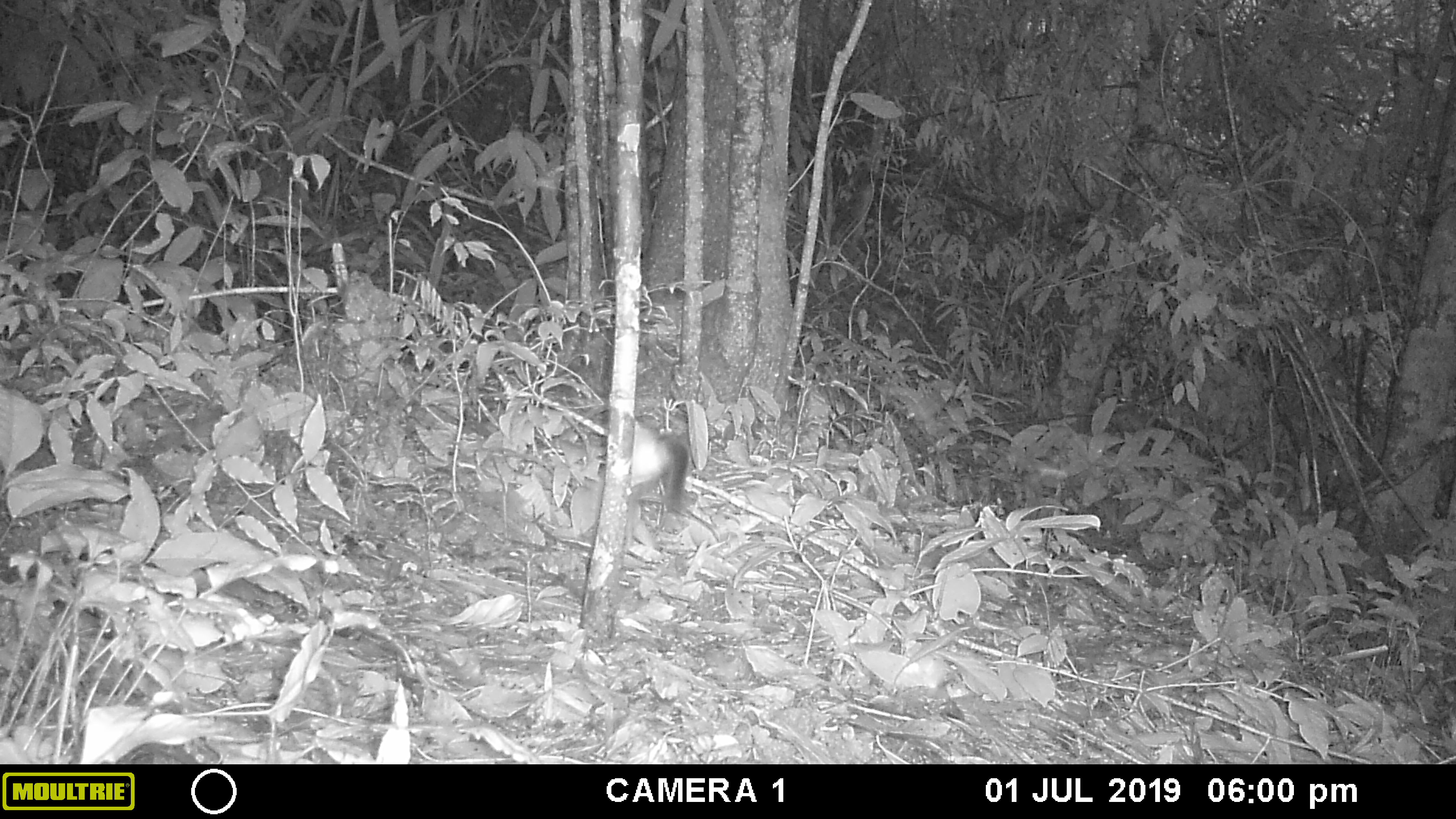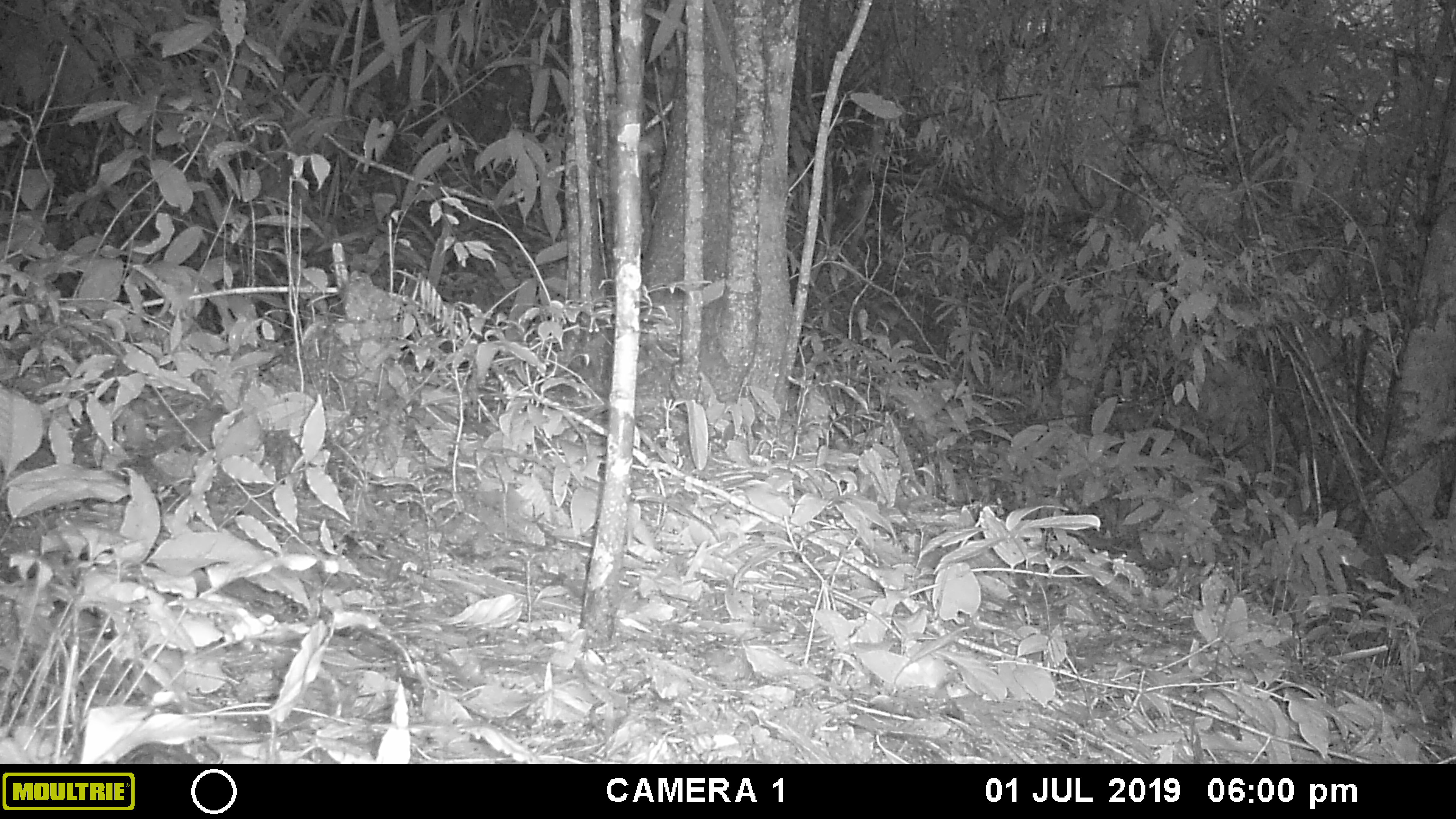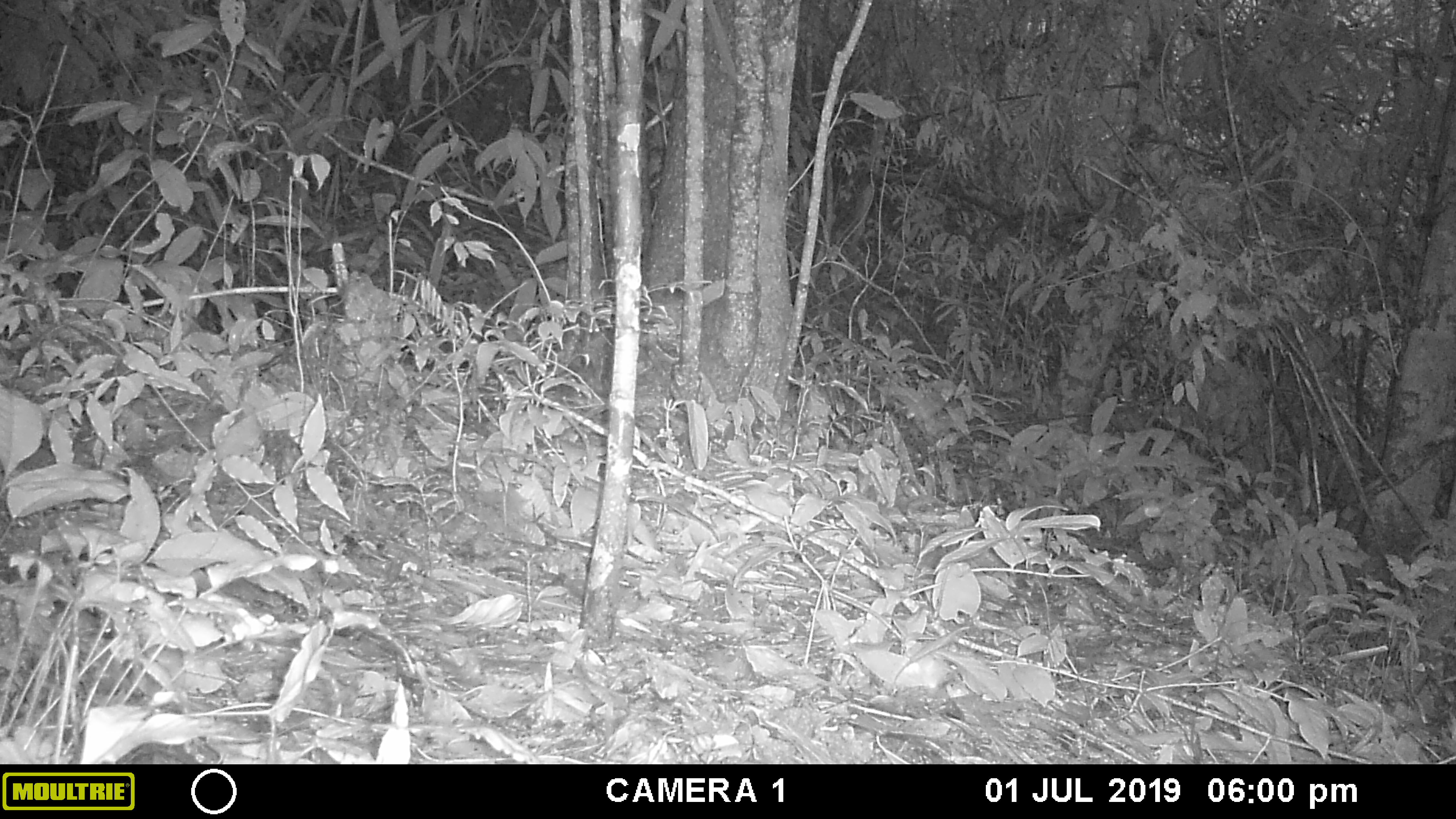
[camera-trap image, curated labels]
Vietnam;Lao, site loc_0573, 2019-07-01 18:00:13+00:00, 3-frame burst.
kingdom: Animalia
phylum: Chordata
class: Mammalia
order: Rodentia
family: Sciuridae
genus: Sciurus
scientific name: Sciurus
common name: squirrel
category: unidentified squirrel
Unidentified squirrel (squirrel) (Sciurus). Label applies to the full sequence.